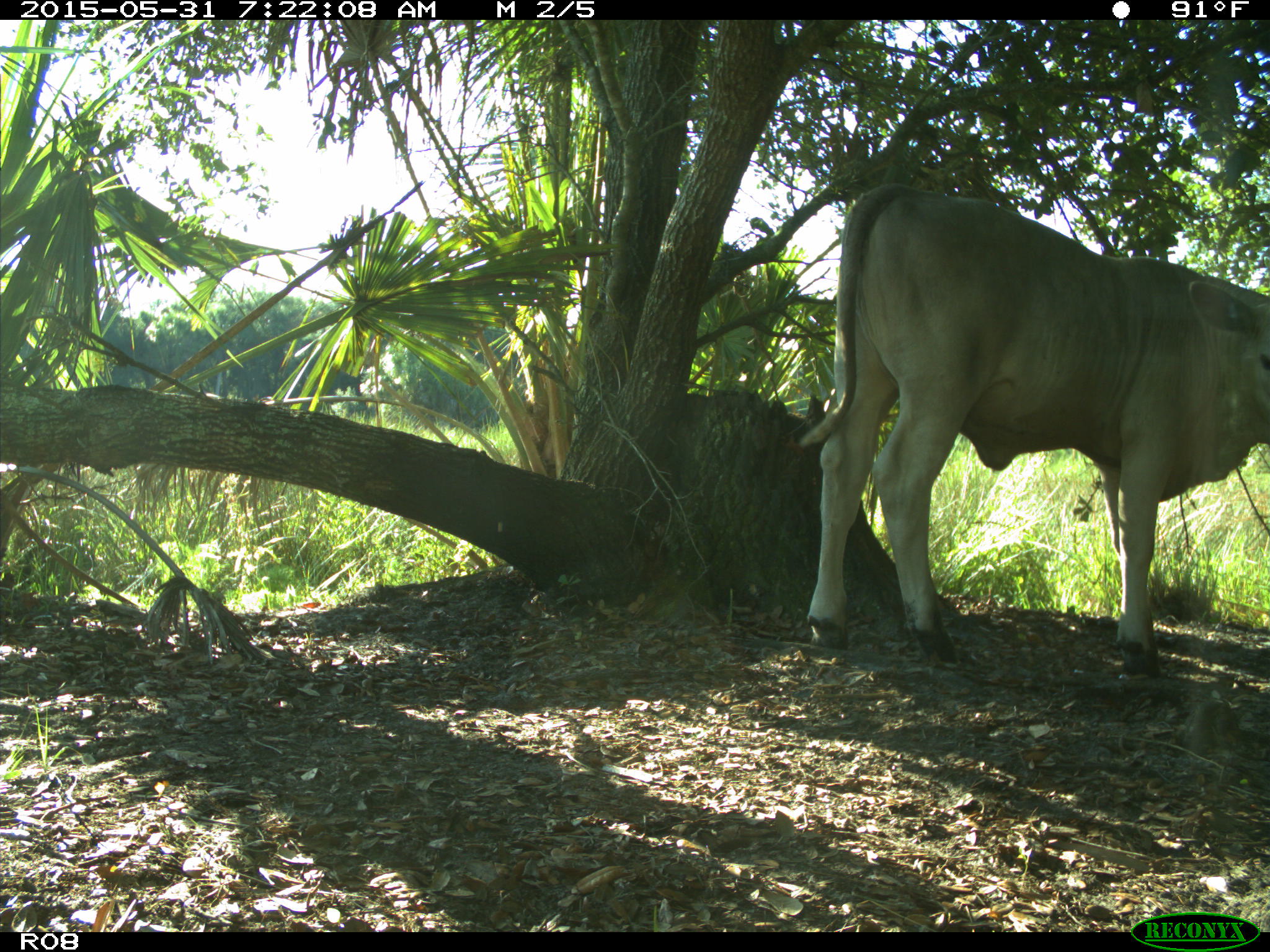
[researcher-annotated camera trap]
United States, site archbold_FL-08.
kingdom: Animalia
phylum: Chordata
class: Mammalia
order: Artiodactyla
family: Bovidae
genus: Bos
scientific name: Bos taurus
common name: domestic cow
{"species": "Bos taurus (domestic cow)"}